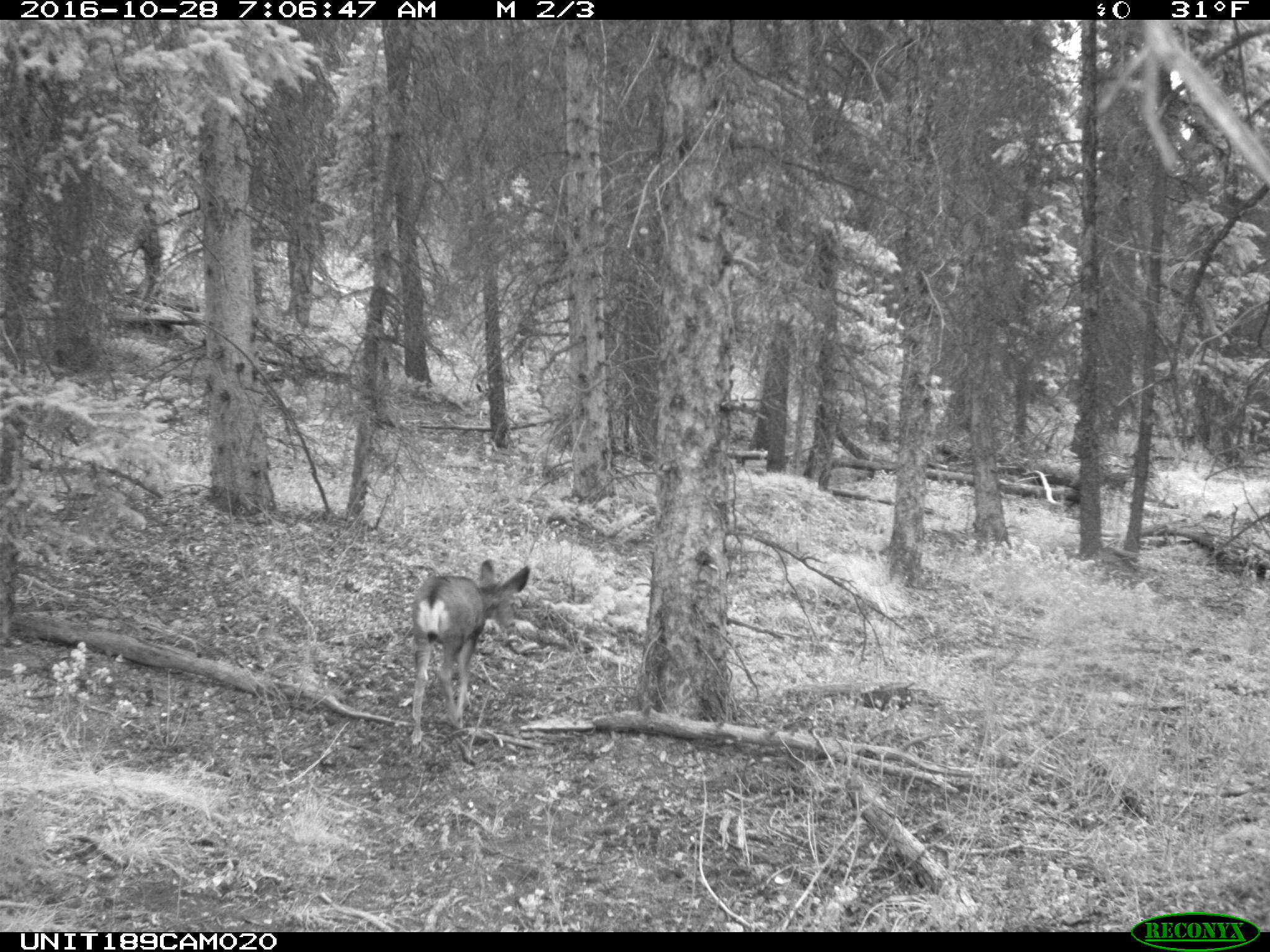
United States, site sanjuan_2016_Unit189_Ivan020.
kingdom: Animalia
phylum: Chordata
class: Mammalia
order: Artiodactyla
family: Cervidae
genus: Odocoileus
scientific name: Odocoileus hemionus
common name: mule deer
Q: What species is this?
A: Odocoileus hemionus (mule deer).